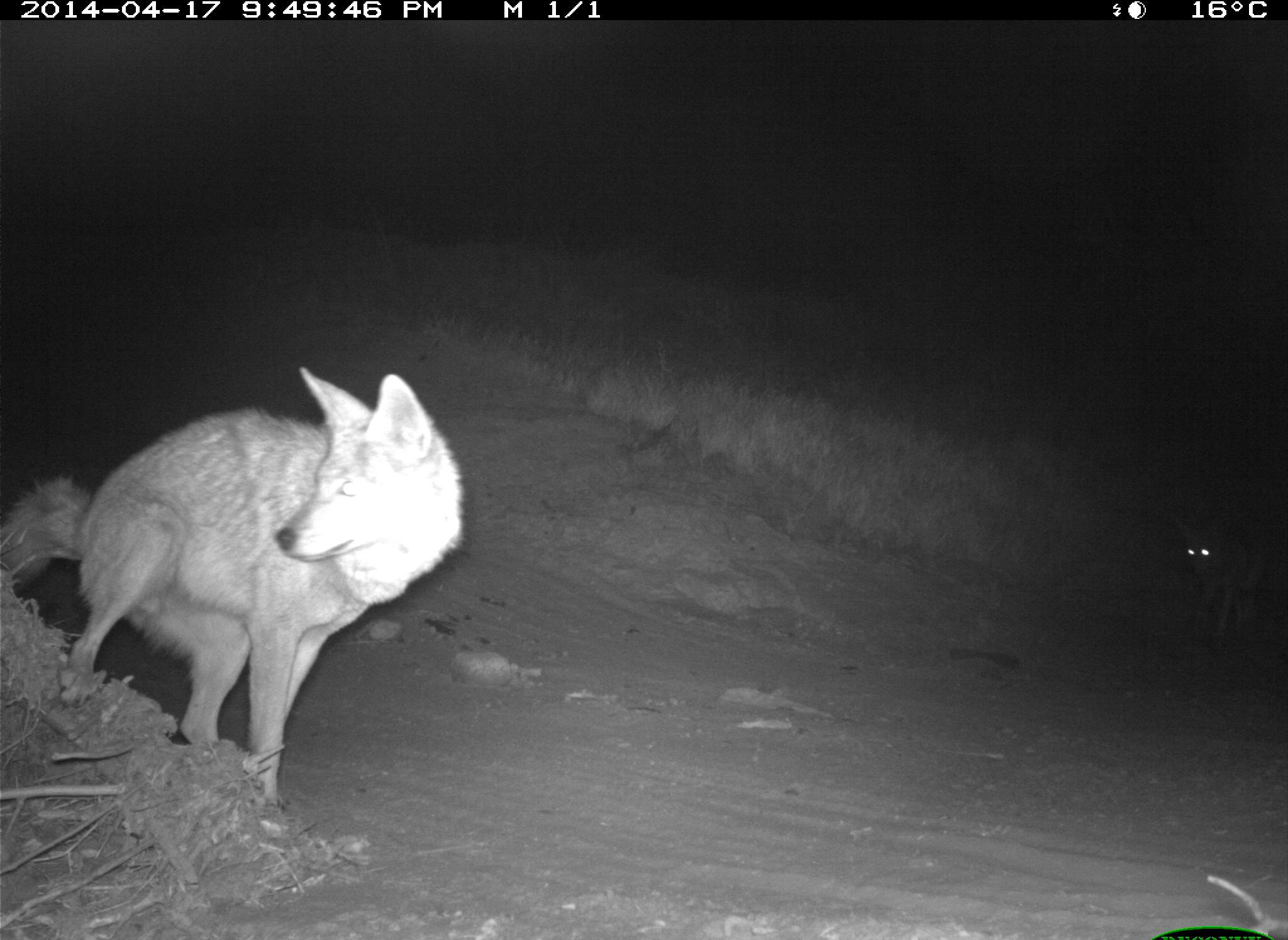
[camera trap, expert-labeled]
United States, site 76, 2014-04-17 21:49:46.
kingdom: Animalia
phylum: Chordata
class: Mammalia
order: Carnivora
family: Canidae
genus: Canis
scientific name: Canis latrans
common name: coyote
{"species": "coyote (Canis latrans)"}